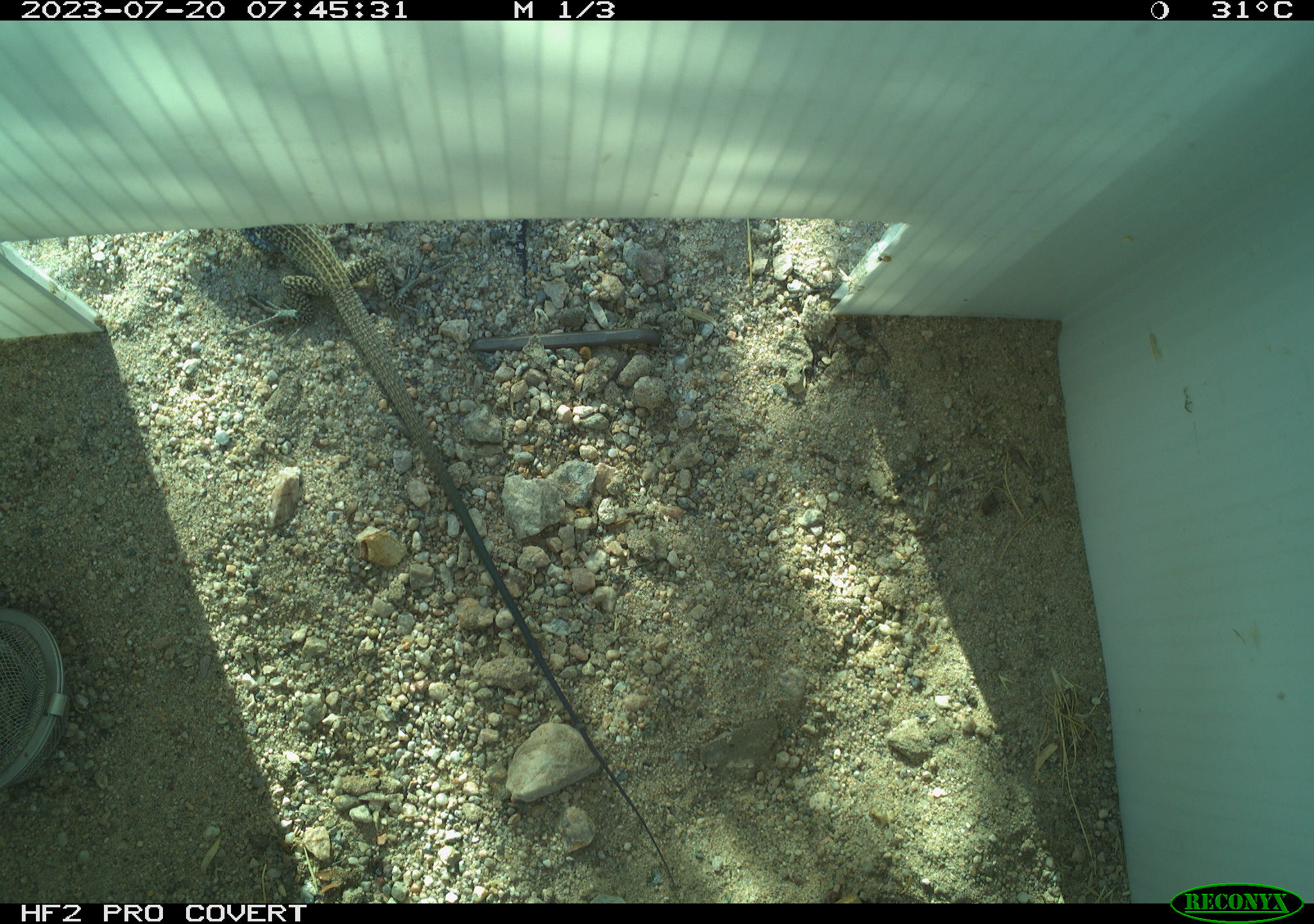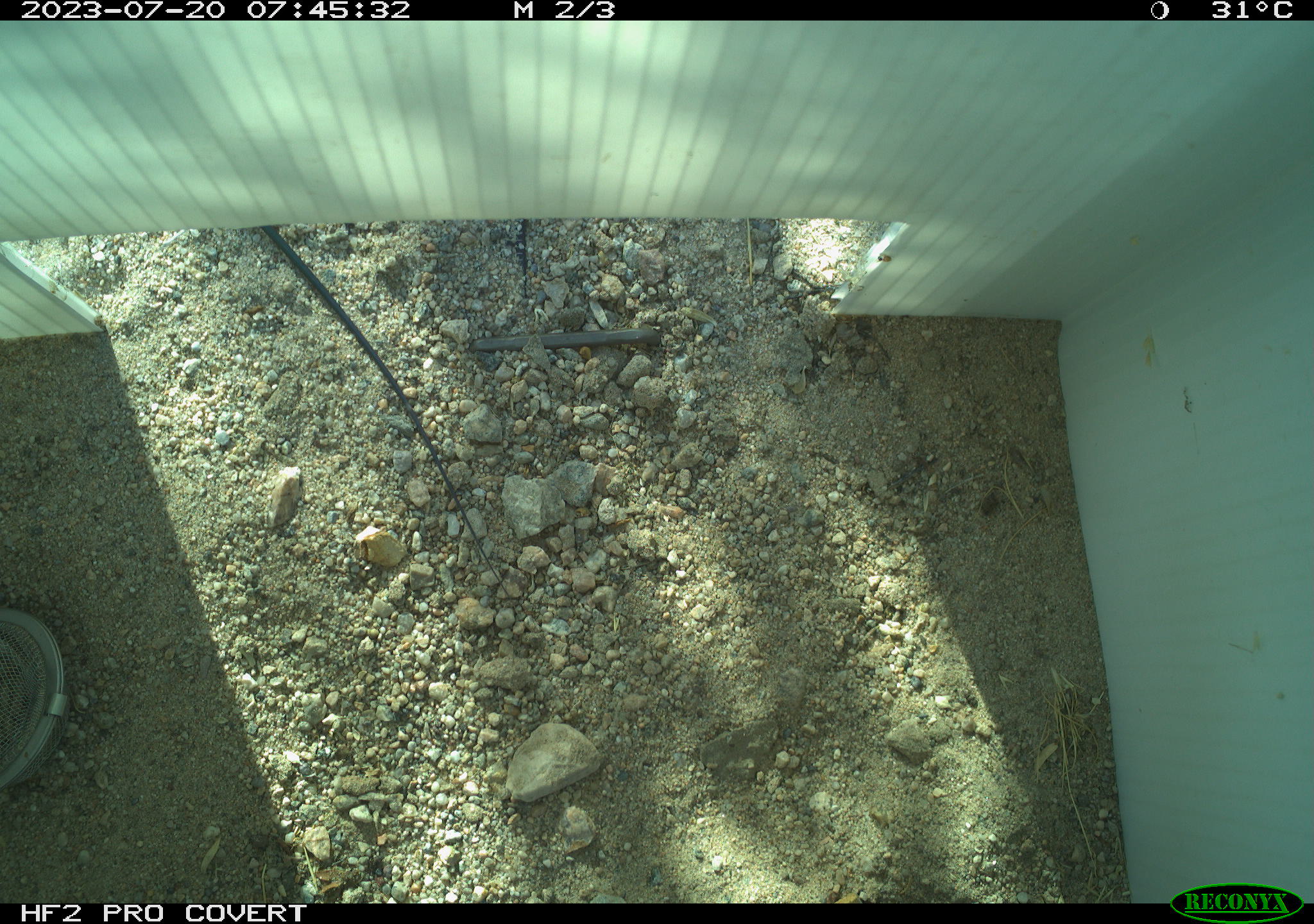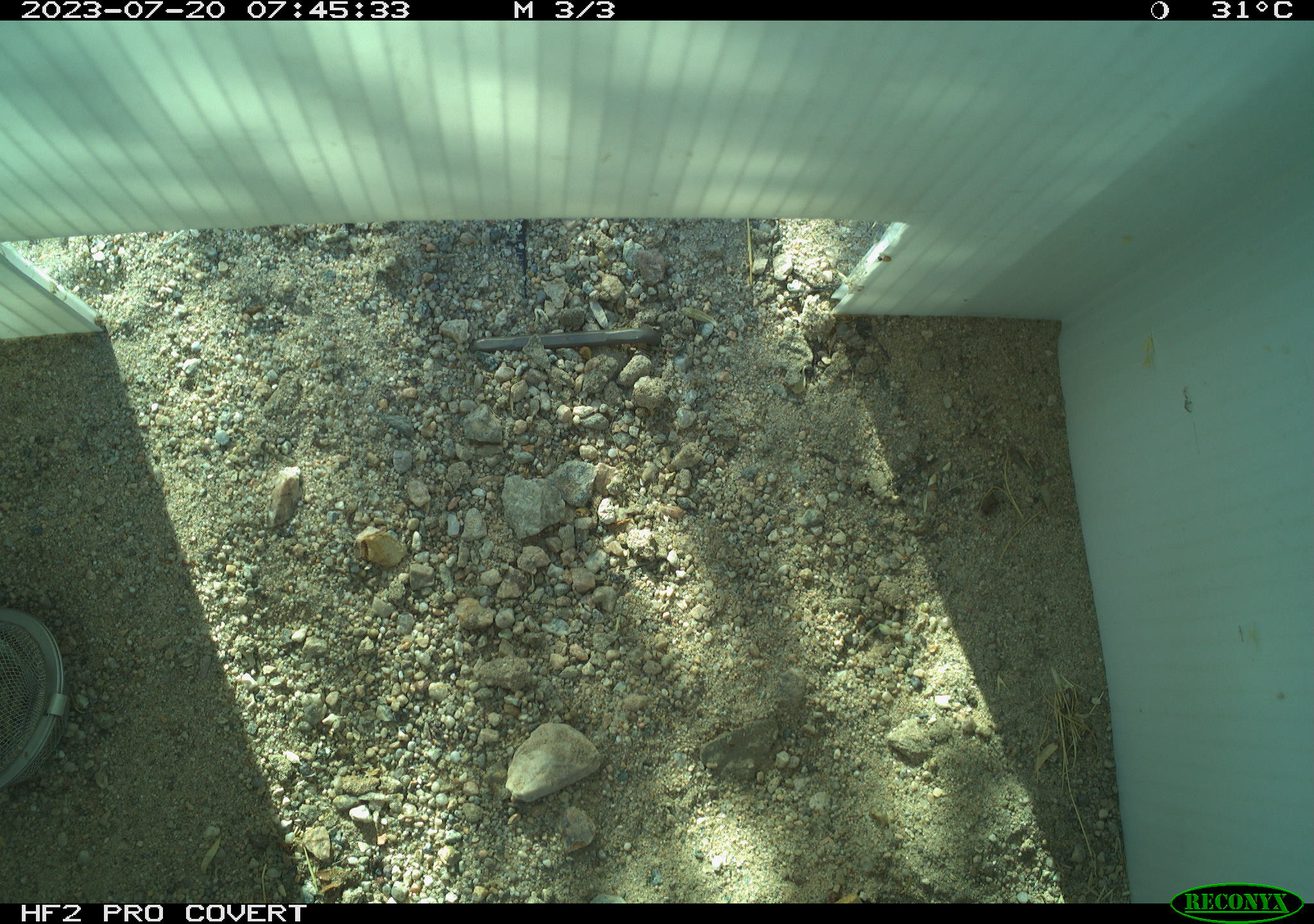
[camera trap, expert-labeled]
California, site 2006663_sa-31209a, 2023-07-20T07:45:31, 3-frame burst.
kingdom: Animalia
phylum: Chordata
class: Reptilia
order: Squamata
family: Teiidae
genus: Aspidoscelis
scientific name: Aspidoscelis tigris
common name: western whiptail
Western whiptail (Aspidoscelis tigris).